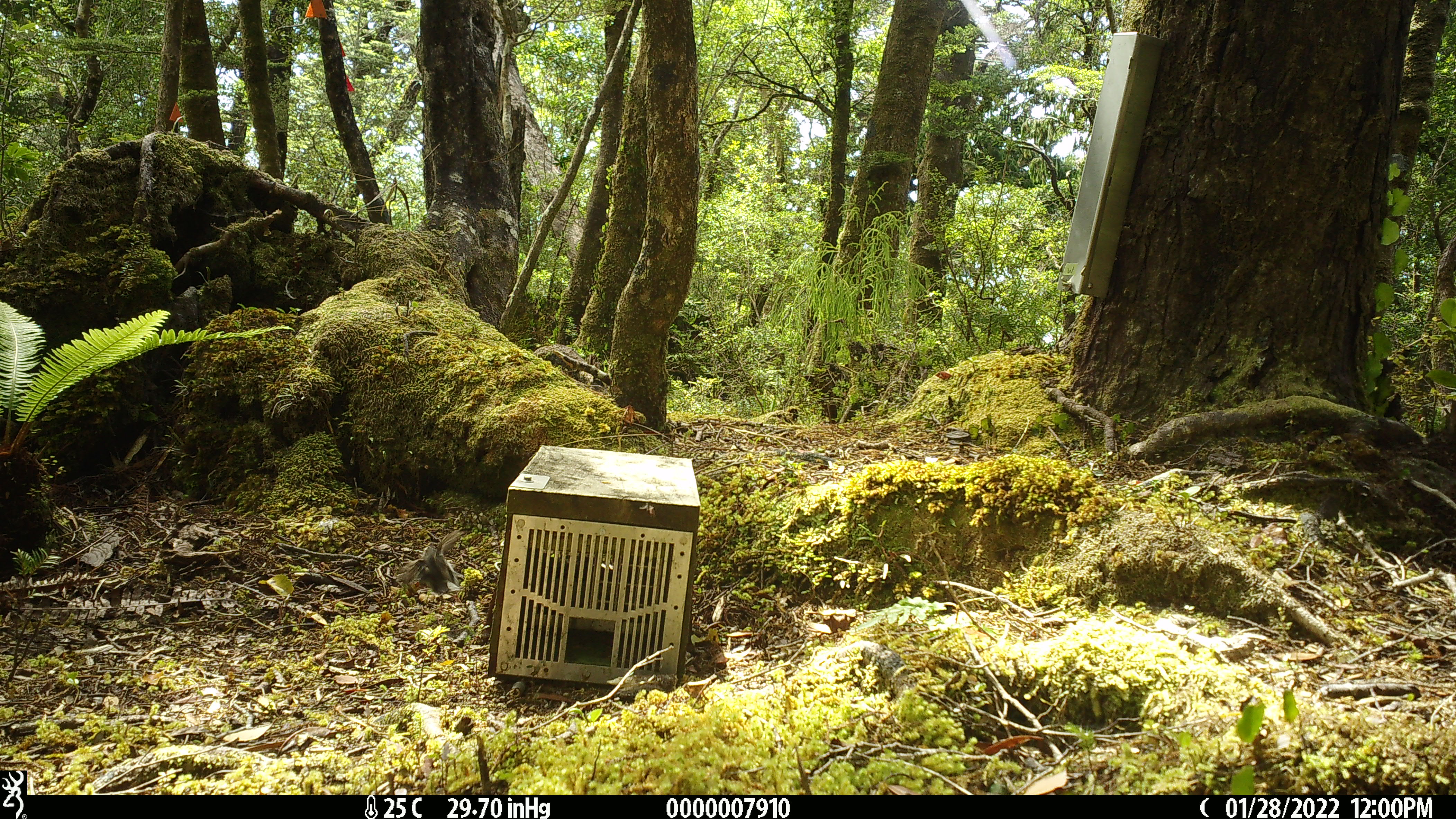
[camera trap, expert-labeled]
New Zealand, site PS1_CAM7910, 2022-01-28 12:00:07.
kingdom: Animalia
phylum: Chordata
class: Aves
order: Passeriformes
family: Petroicidae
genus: Petroica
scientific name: Petroica macrocephala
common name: tomtit